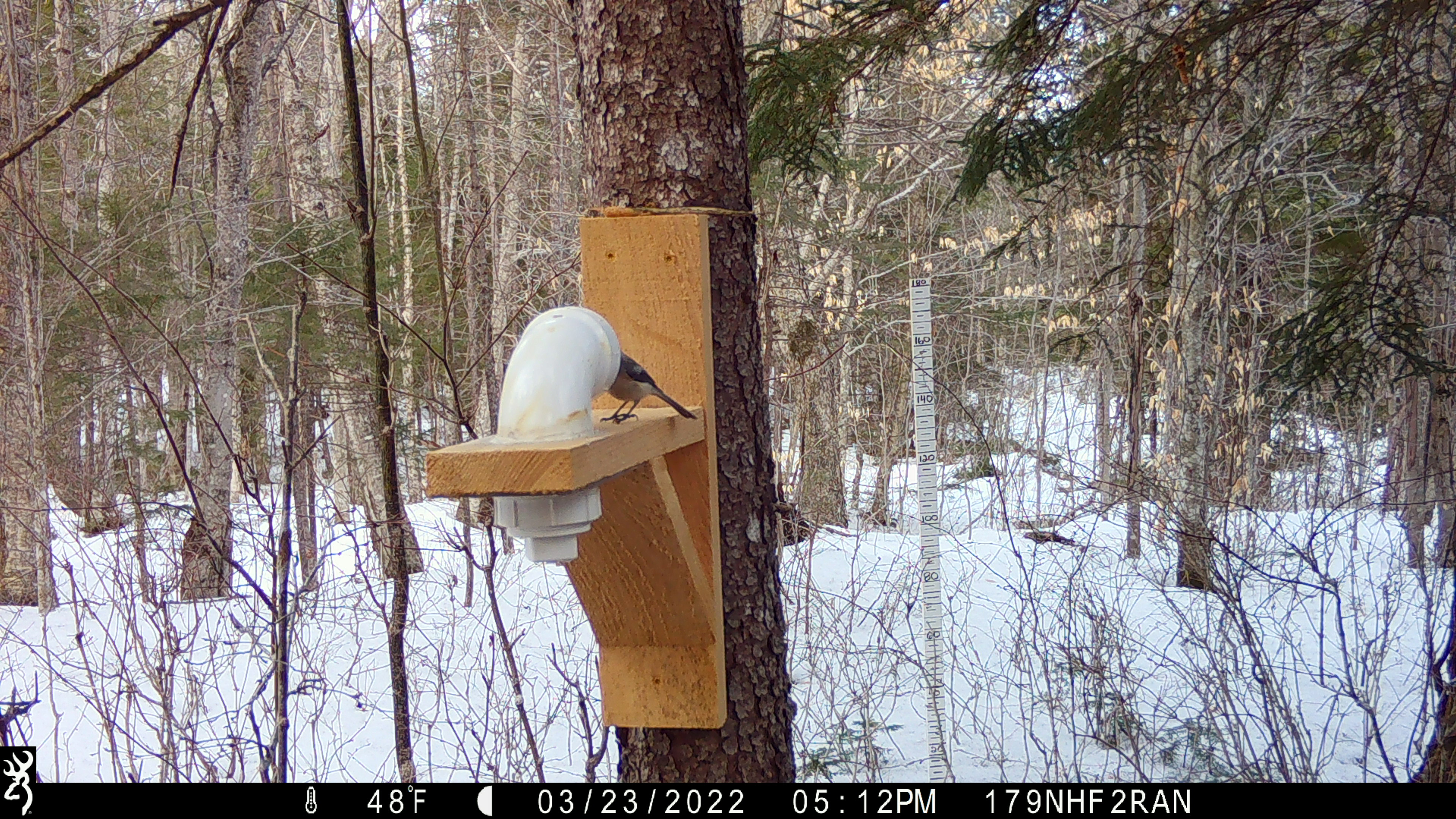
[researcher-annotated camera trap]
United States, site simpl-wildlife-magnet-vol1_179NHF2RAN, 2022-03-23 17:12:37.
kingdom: Animalia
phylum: Chordata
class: Aves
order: Passeriformes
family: Paridae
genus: Poecile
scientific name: Poecile atricapillus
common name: black-capped chickadee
Black-capped chickadee (Poecile atricapillus).